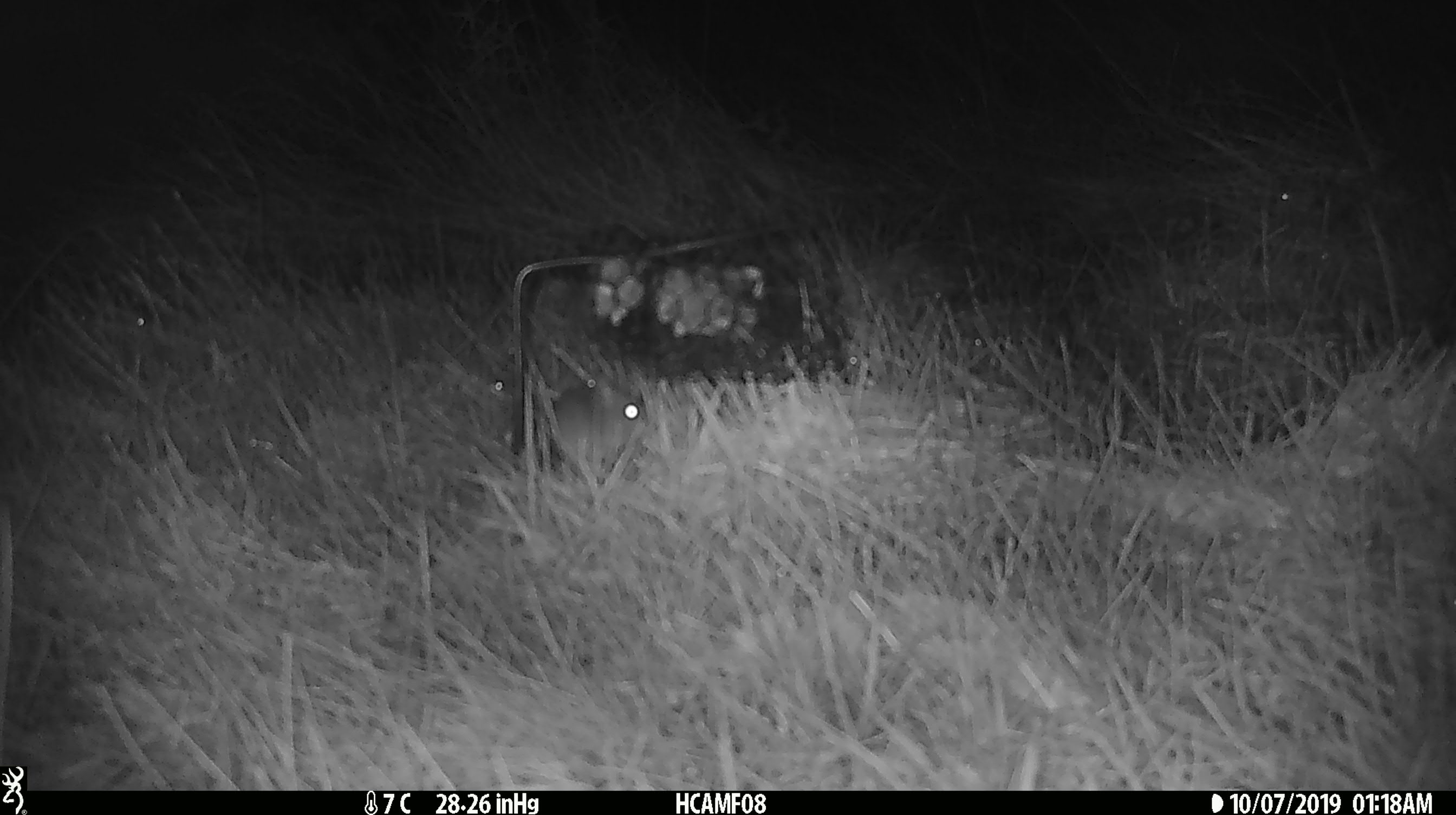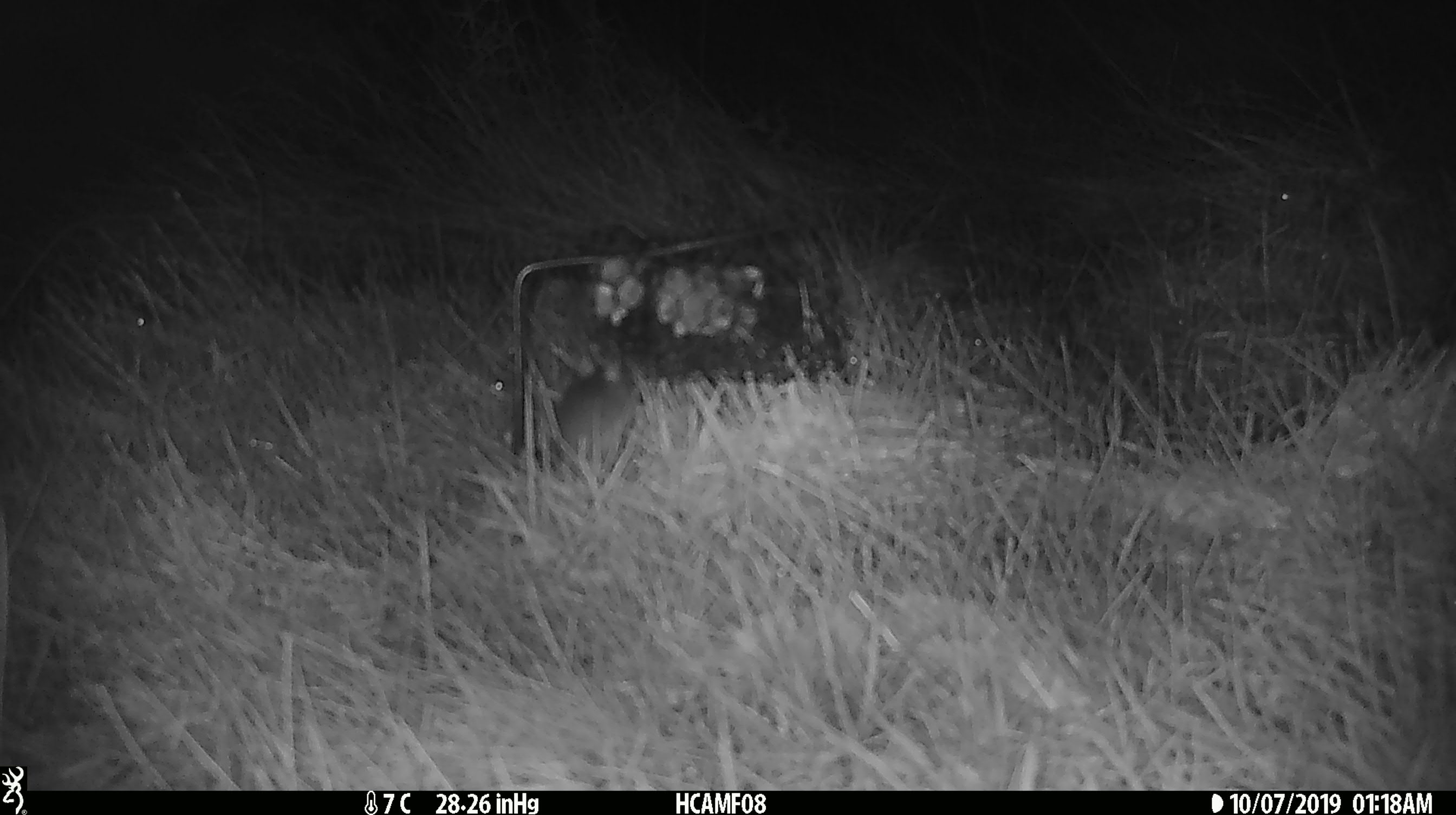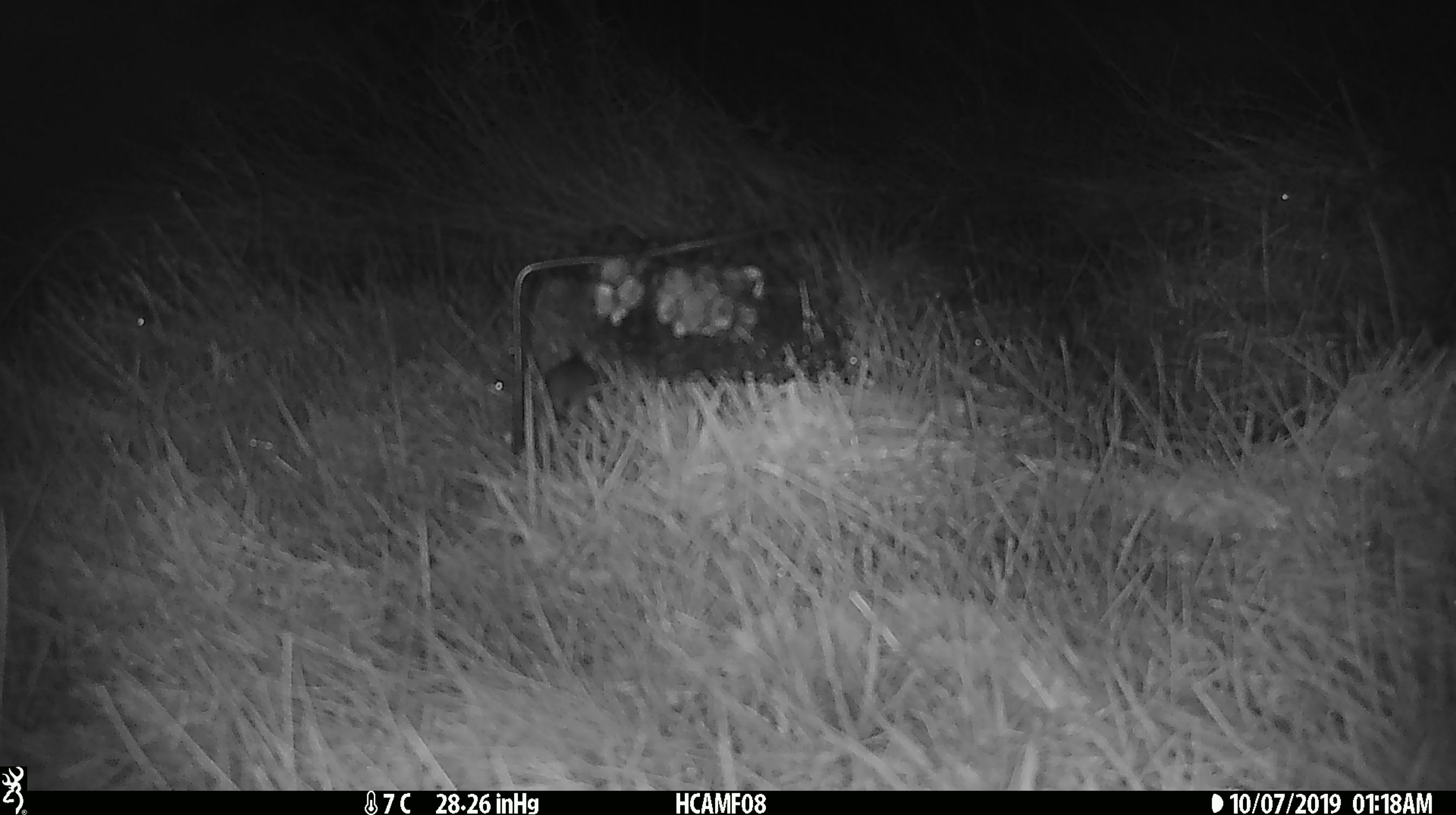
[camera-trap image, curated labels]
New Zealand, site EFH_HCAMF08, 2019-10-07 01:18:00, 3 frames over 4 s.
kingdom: Animalia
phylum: Chordata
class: Mammalia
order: Rodentia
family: Muridae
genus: Mus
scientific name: Mus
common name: mouse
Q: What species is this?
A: Mouse (Mus).